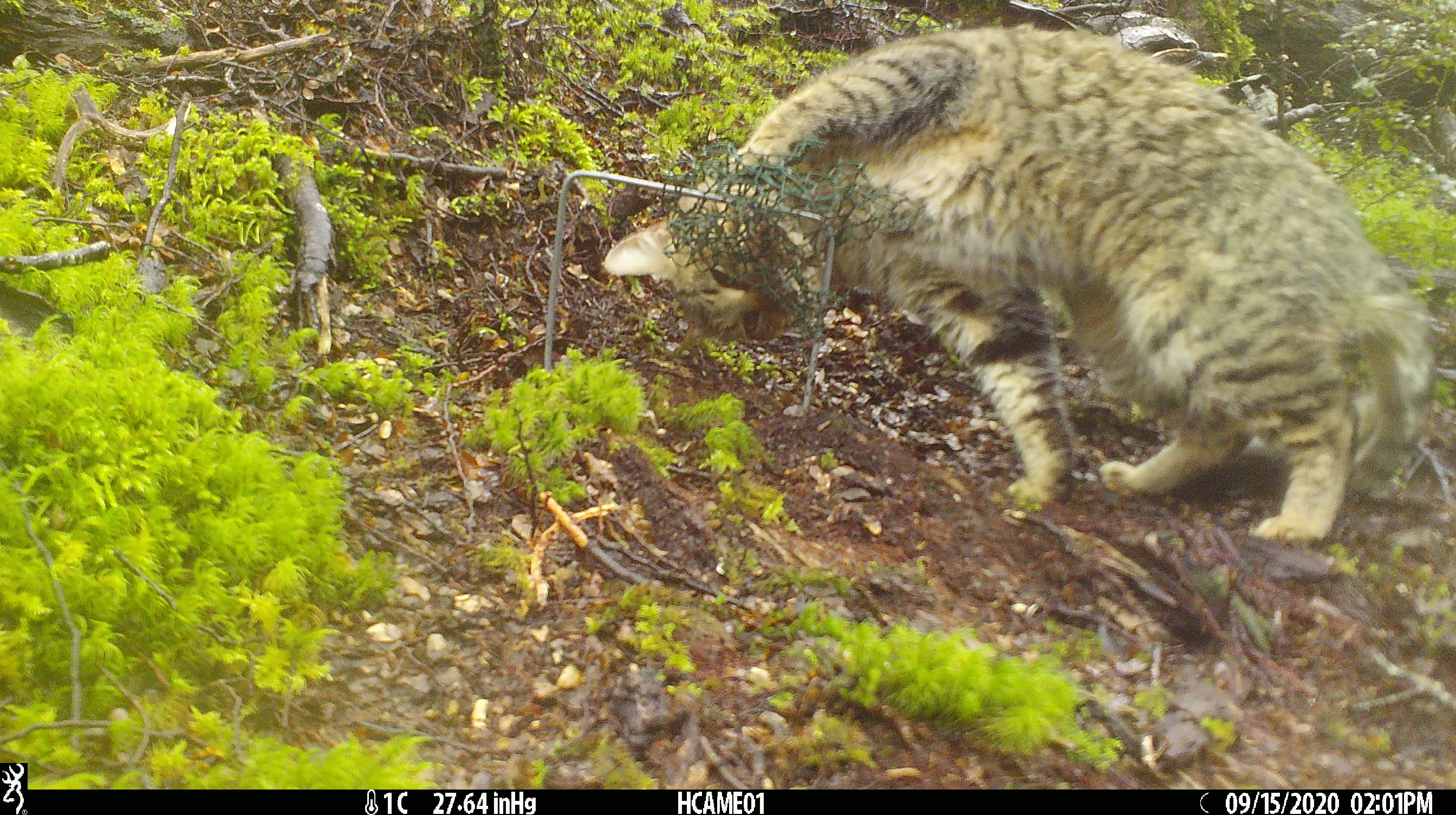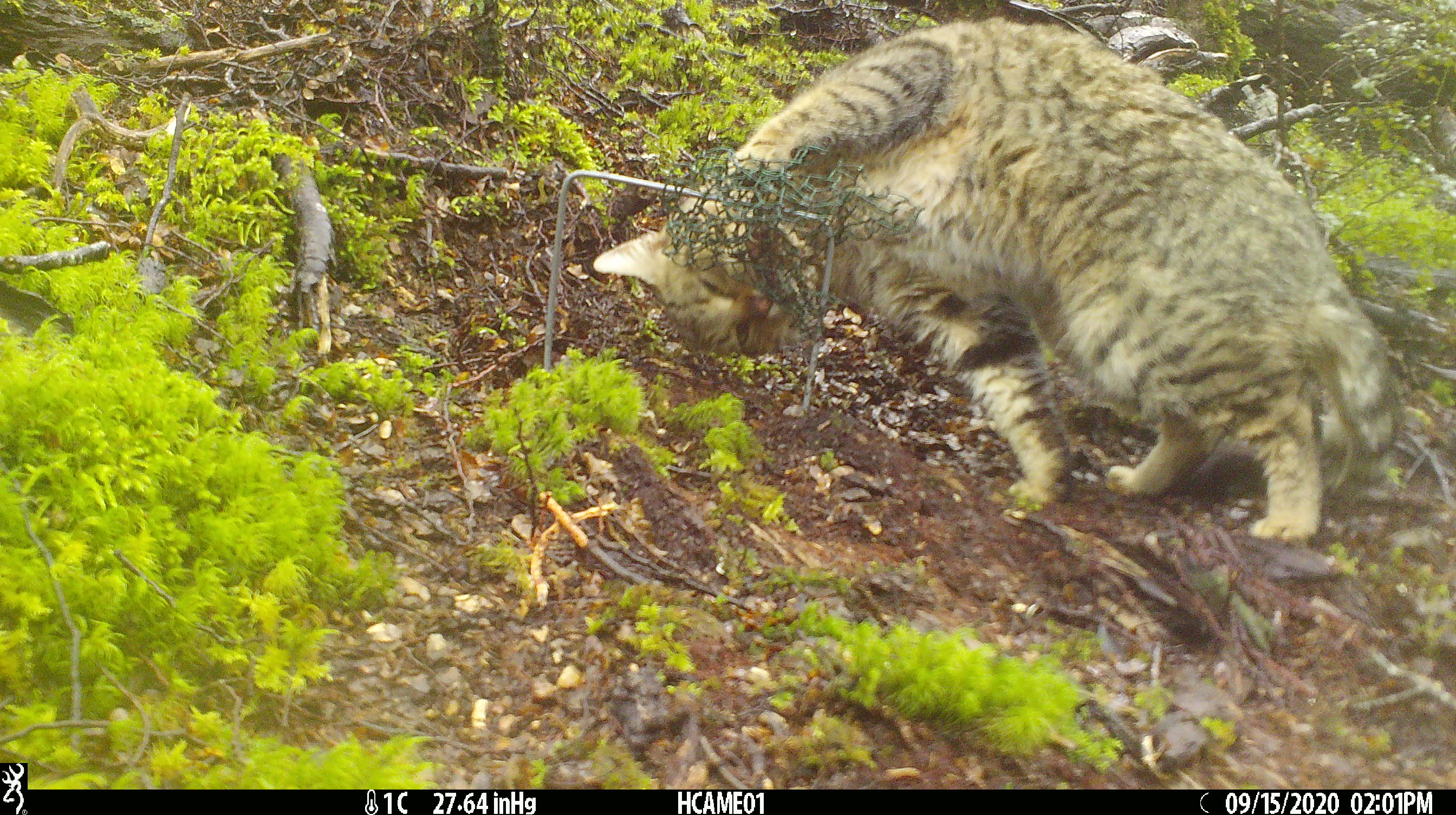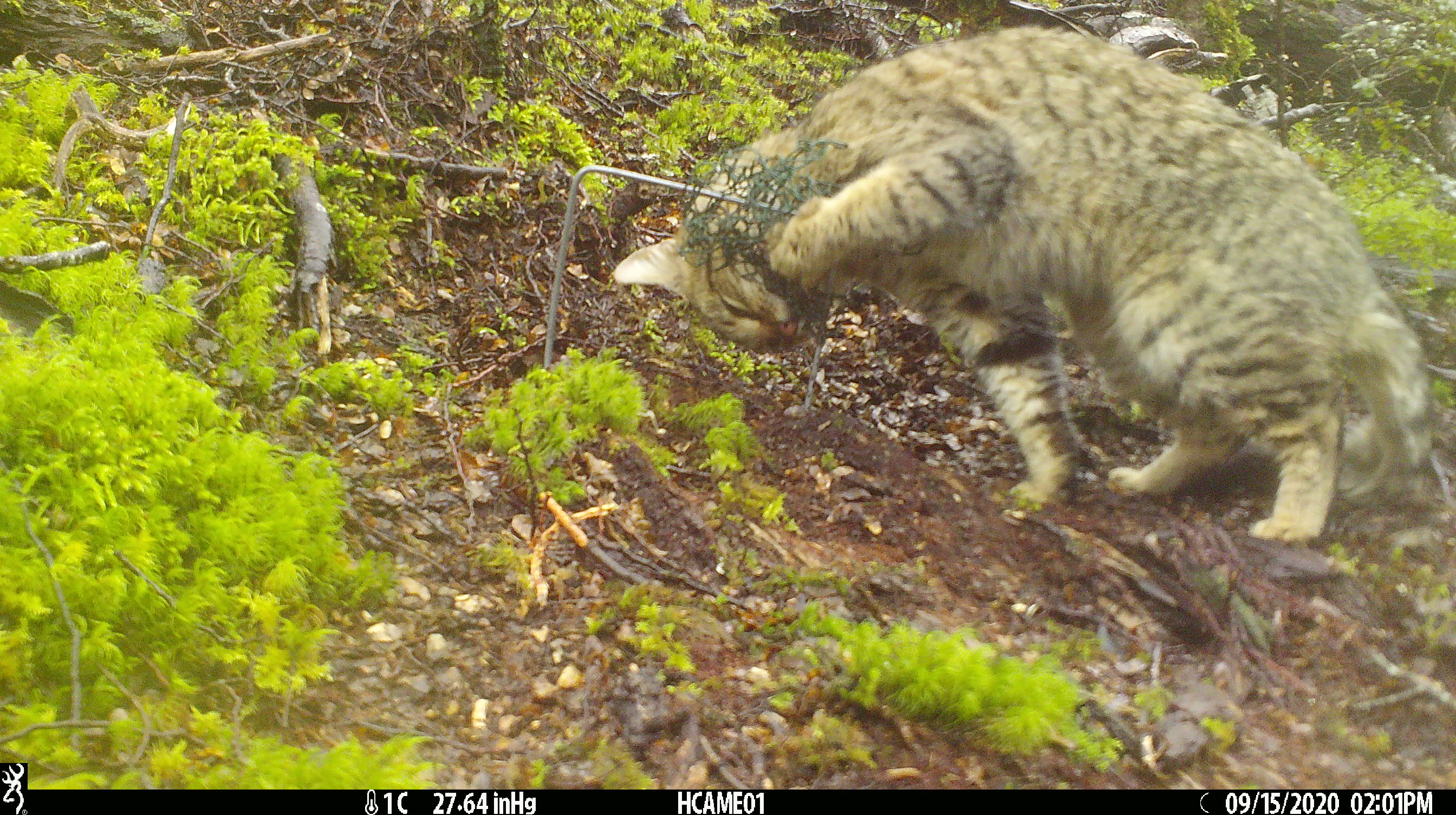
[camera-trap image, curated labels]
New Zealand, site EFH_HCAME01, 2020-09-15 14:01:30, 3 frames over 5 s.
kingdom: Animalia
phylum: Chordata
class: Mammalia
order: Carnivora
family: Felidae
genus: Felis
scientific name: Felis catus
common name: domestic cat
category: cat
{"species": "cat (domestic cat) (Felis catus)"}